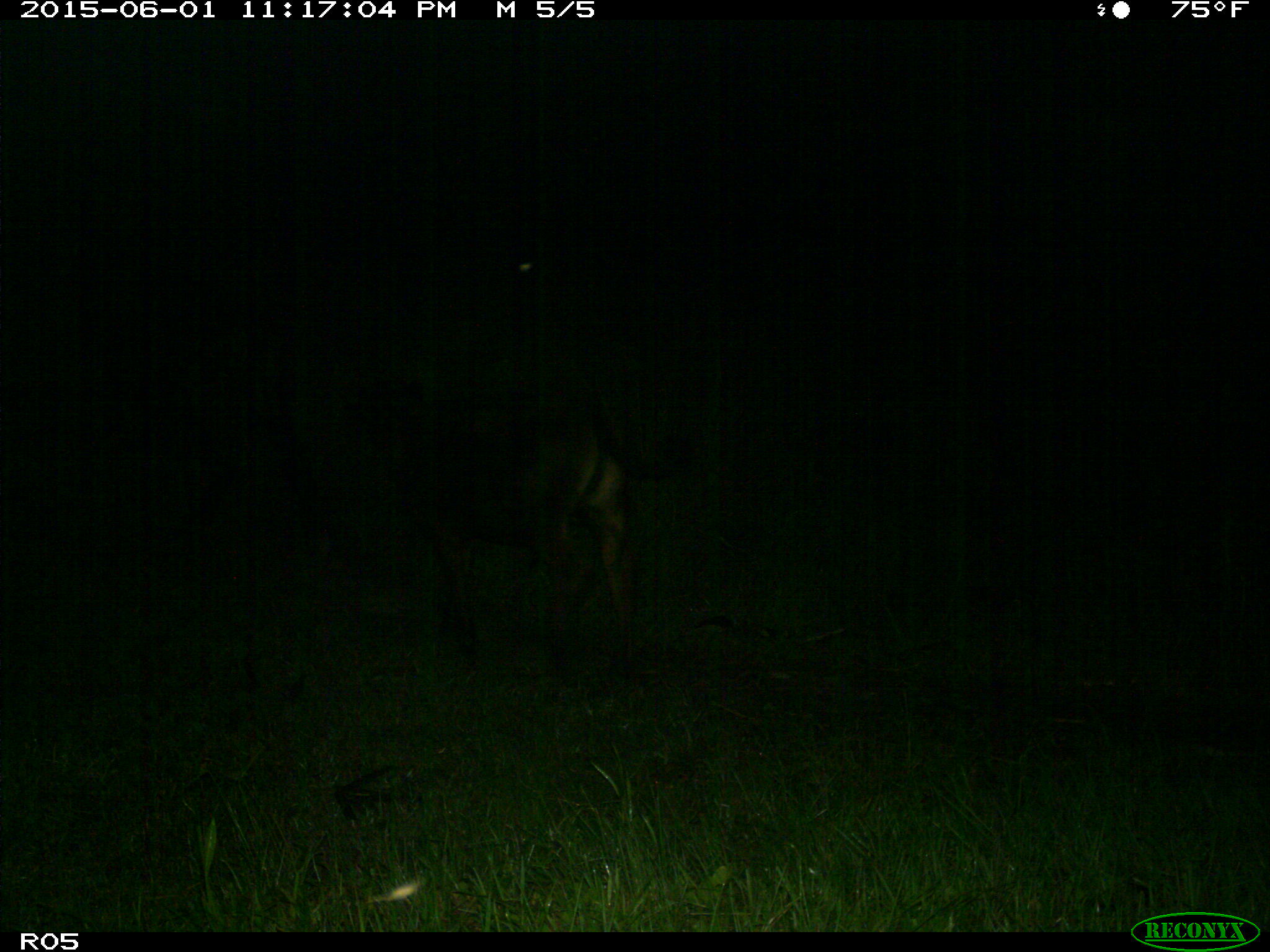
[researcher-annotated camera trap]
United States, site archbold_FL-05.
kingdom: Animalia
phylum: Chordata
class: Mammalia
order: Artiodactyla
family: Bovidae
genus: Bos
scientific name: Bos taurus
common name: domestic cow